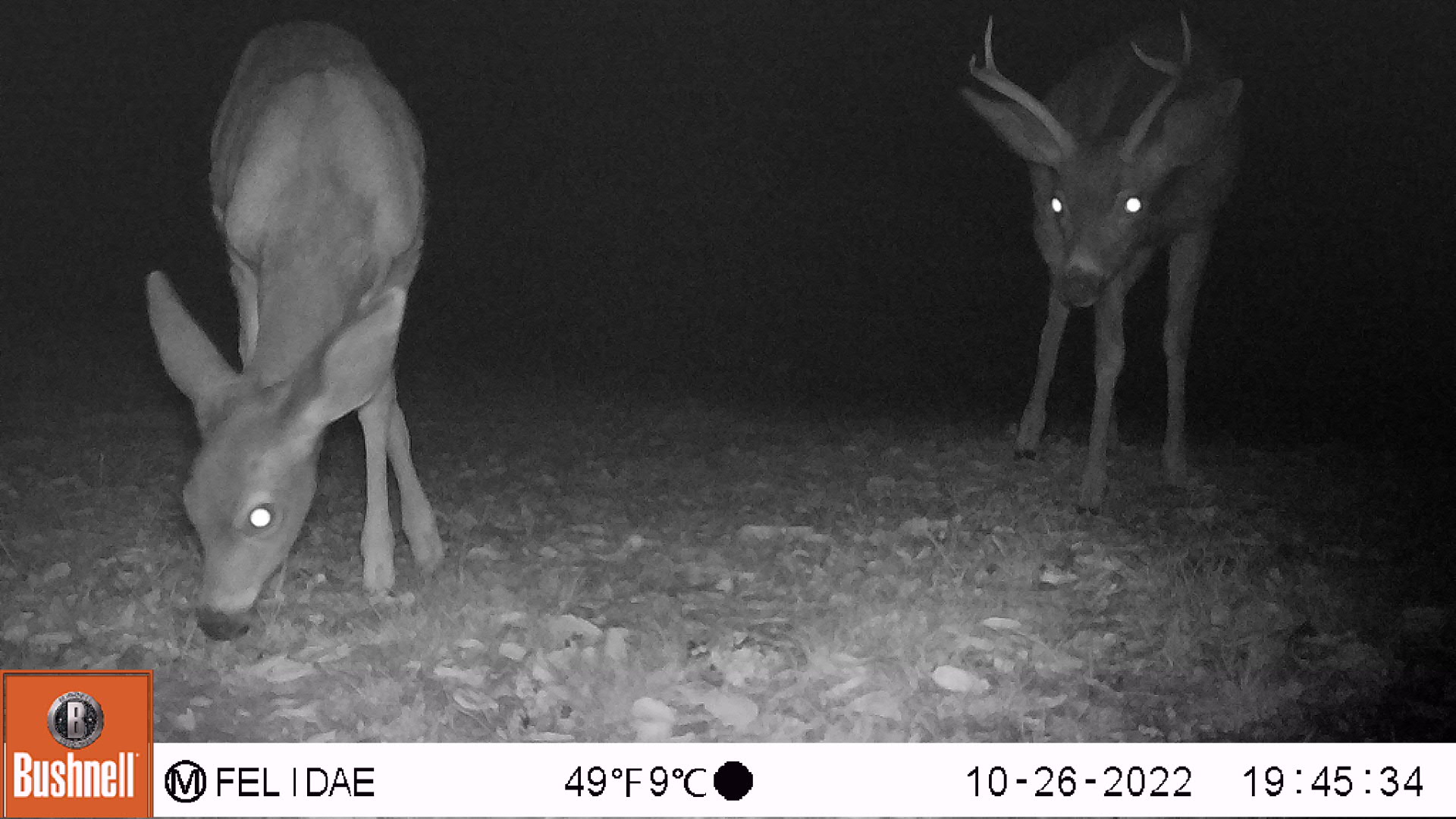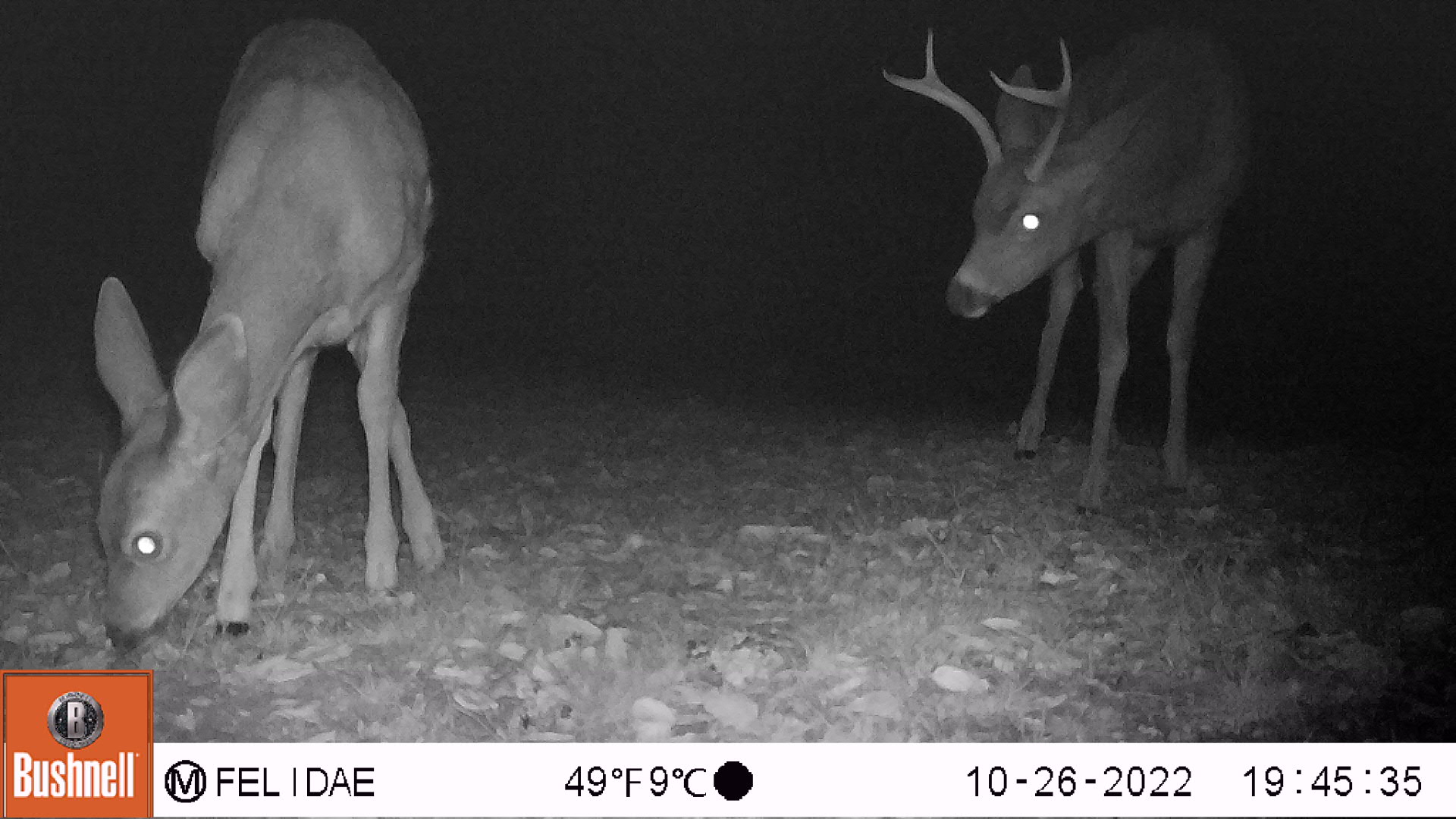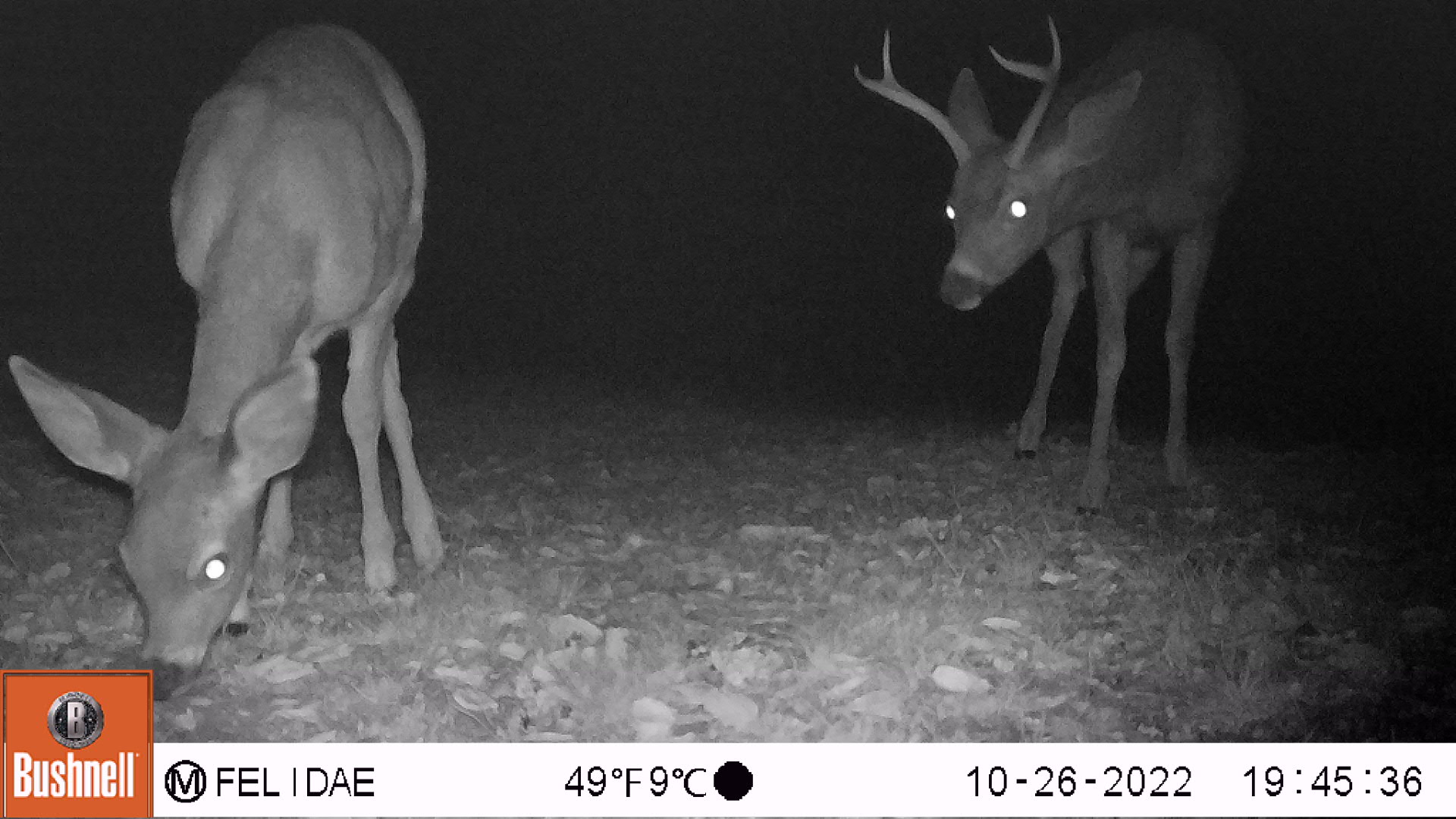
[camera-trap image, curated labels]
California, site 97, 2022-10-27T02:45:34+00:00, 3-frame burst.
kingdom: Animalia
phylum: Chordata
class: Mammalia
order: Artiodactyla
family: Cervidae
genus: Odocoileus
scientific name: Odocoileus hemionus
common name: mule deer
Mule deer (Odocoileus hemionus).